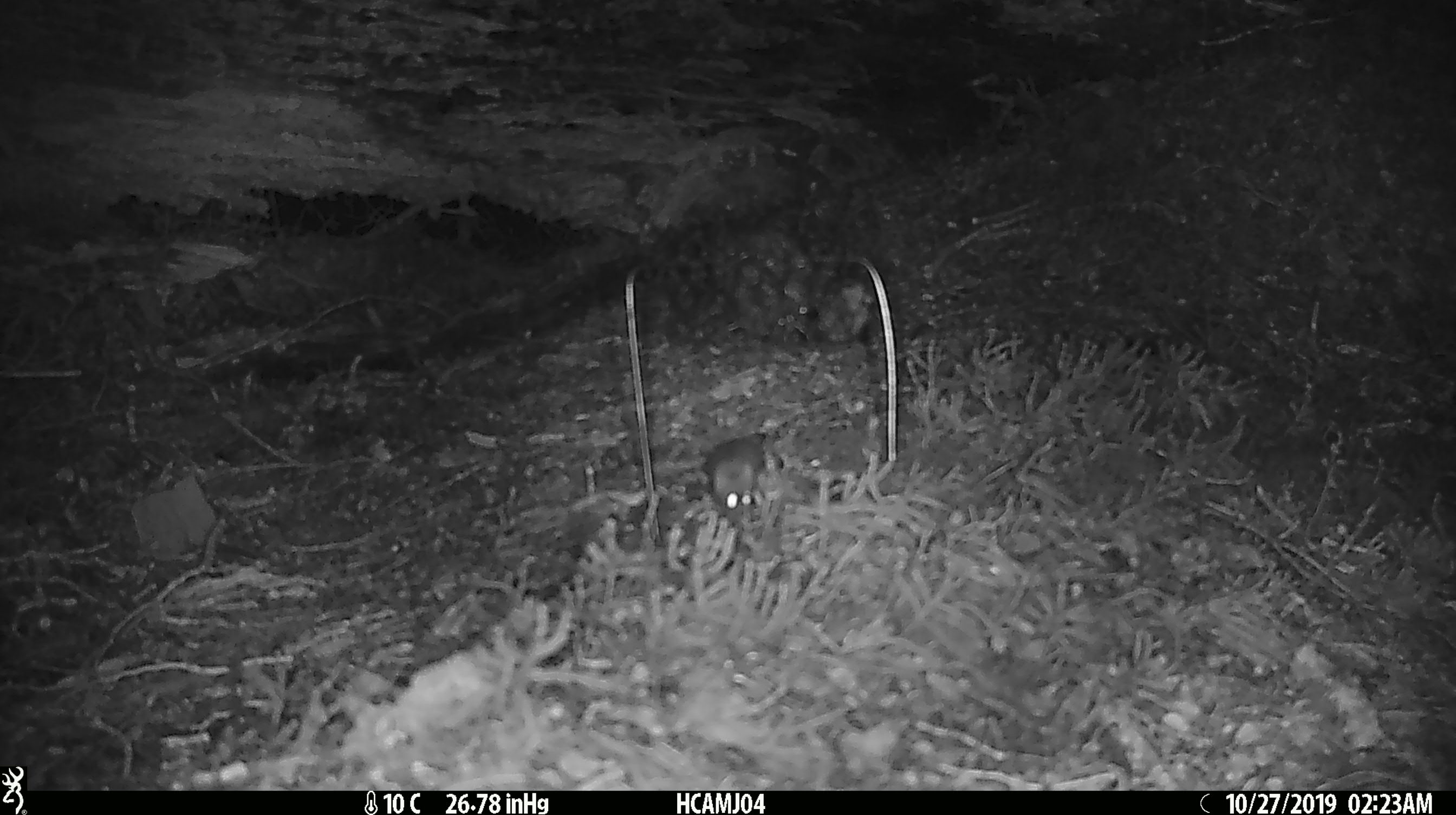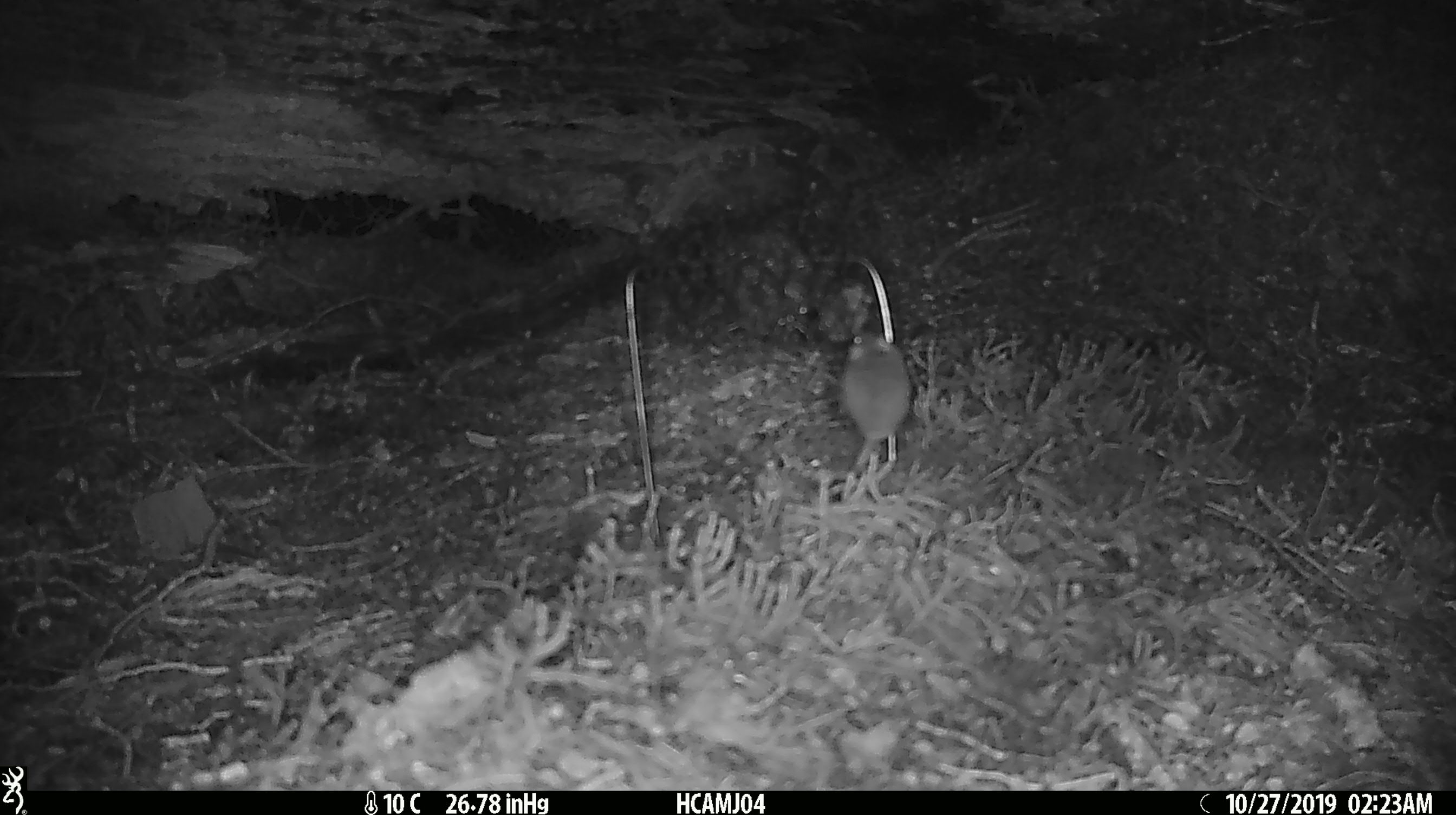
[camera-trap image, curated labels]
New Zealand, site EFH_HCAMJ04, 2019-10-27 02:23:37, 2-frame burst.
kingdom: Animalia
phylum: Chordata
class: Mammalia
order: Rodentia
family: Muridae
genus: Mus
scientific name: Mus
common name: mouse